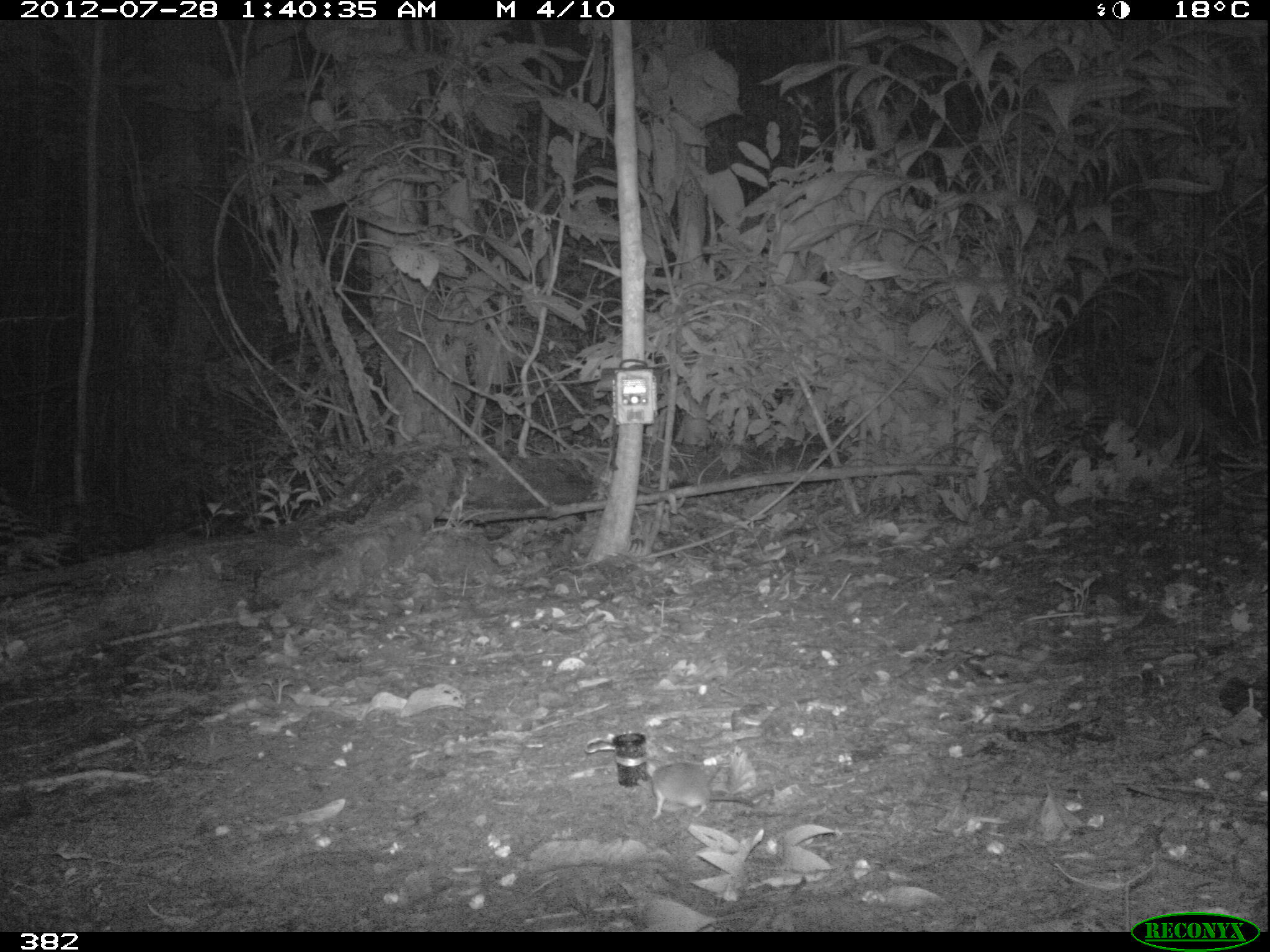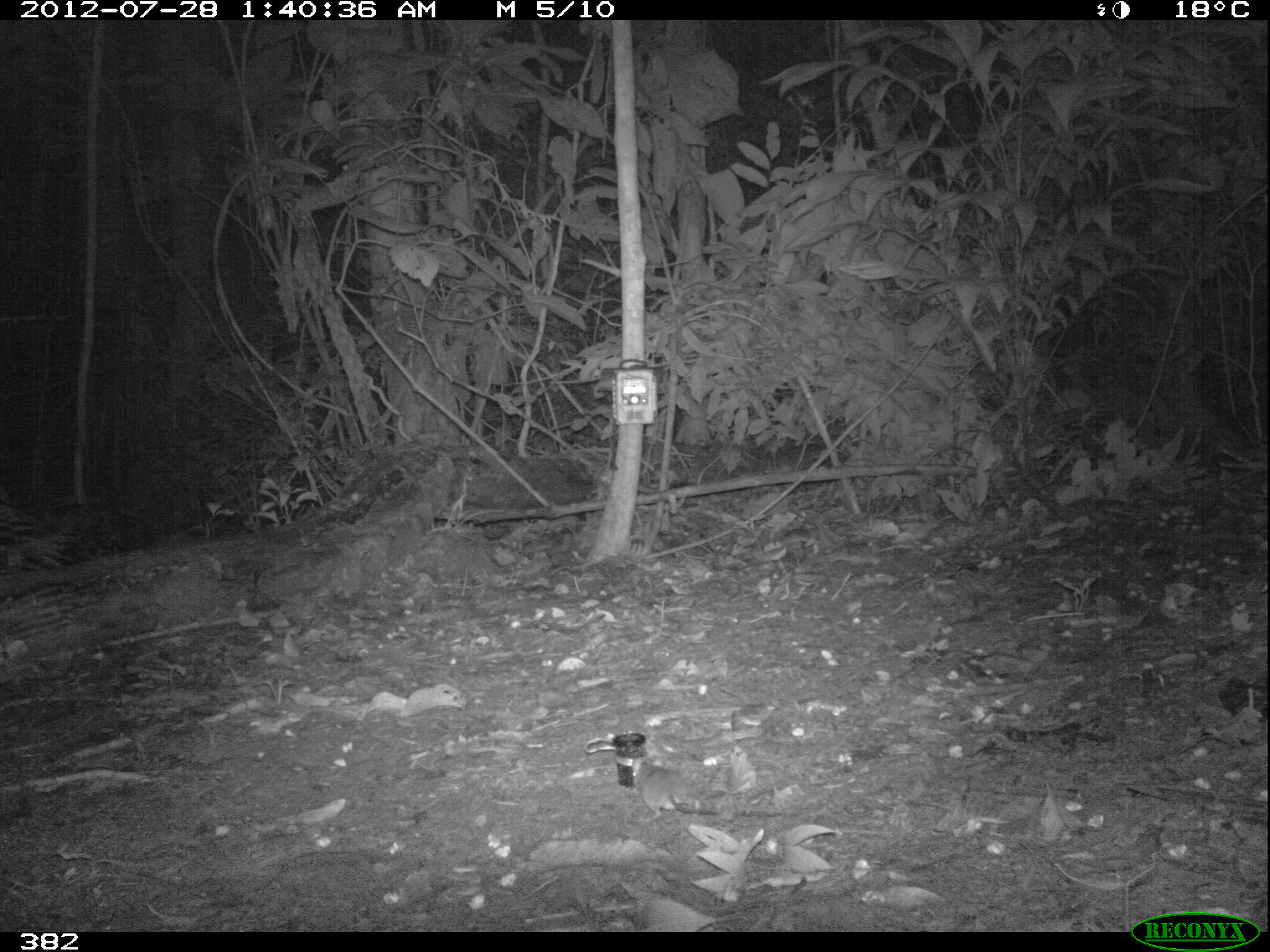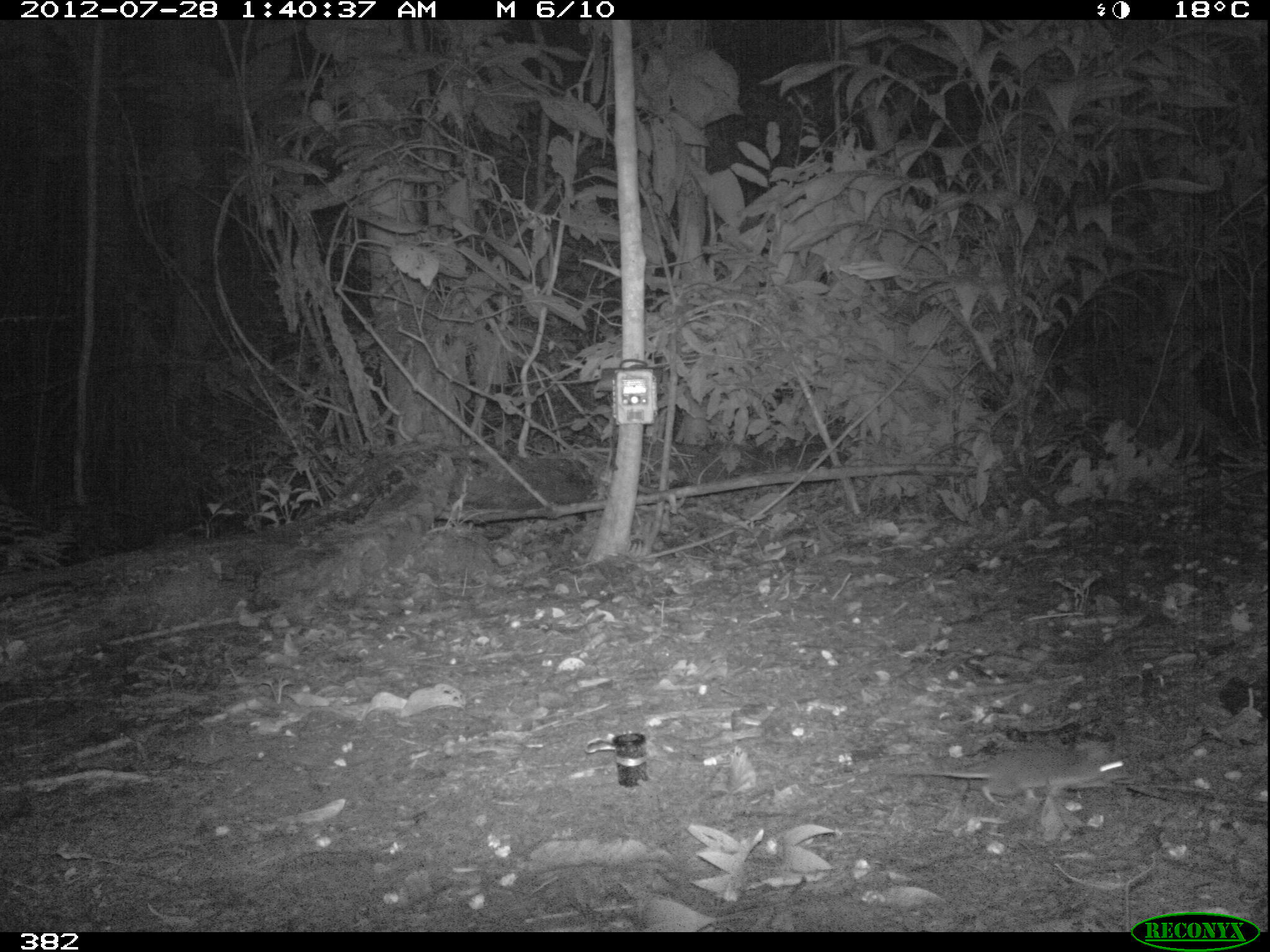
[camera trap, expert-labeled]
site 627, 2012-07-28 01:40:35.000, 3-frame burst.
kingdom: Animalia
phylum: Chordata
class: Mammalia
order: Rodentia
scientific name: Rodentia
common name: rodents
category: unknown rodent